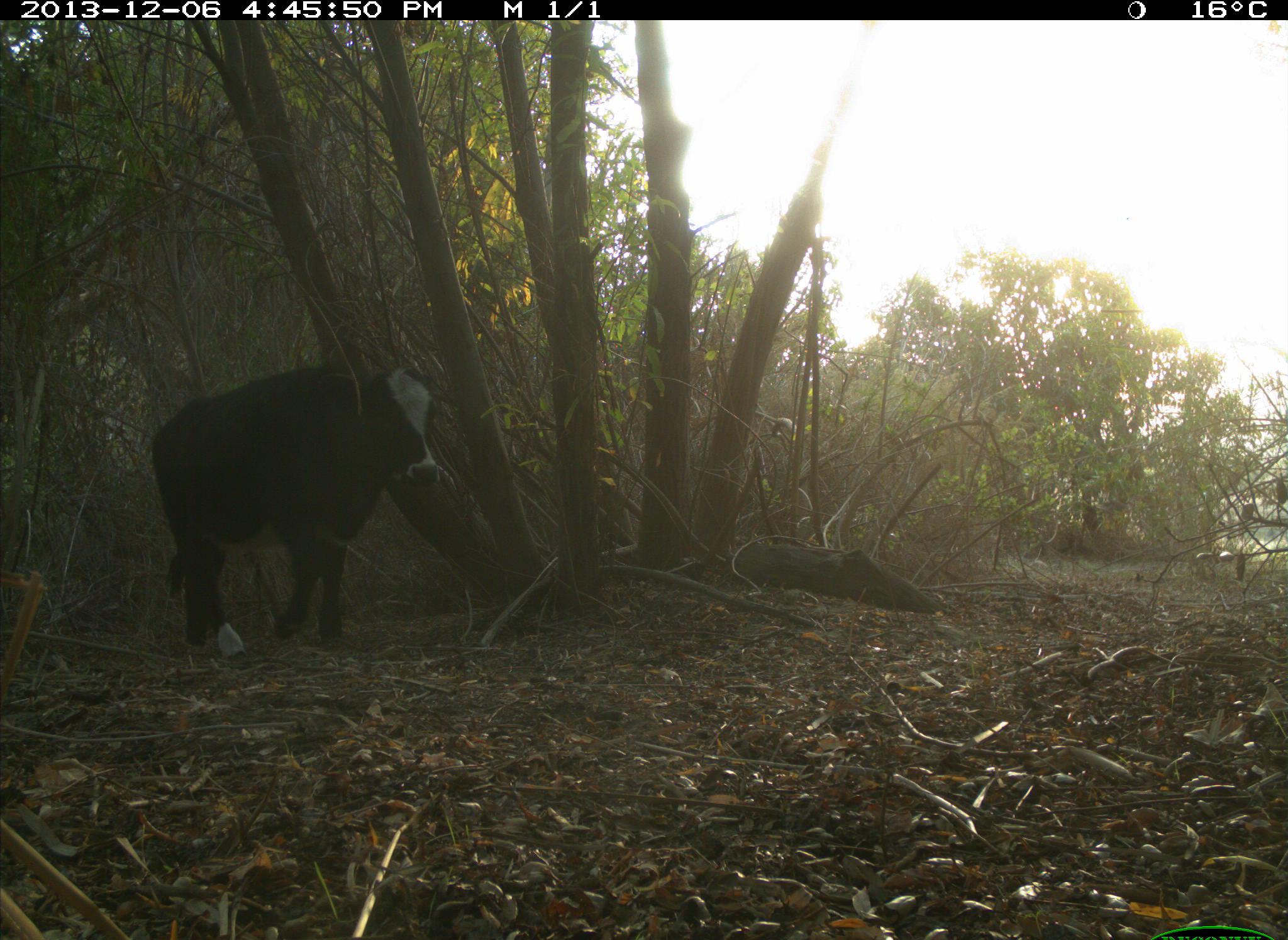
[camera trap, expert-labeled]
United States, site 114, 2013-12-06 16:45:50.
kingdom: Animalia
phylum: Chordata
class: Mammalia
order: Artiodactyla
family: Bovidae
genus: Bos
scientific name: Bos taurus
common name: cow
Cow (Bos taurus).